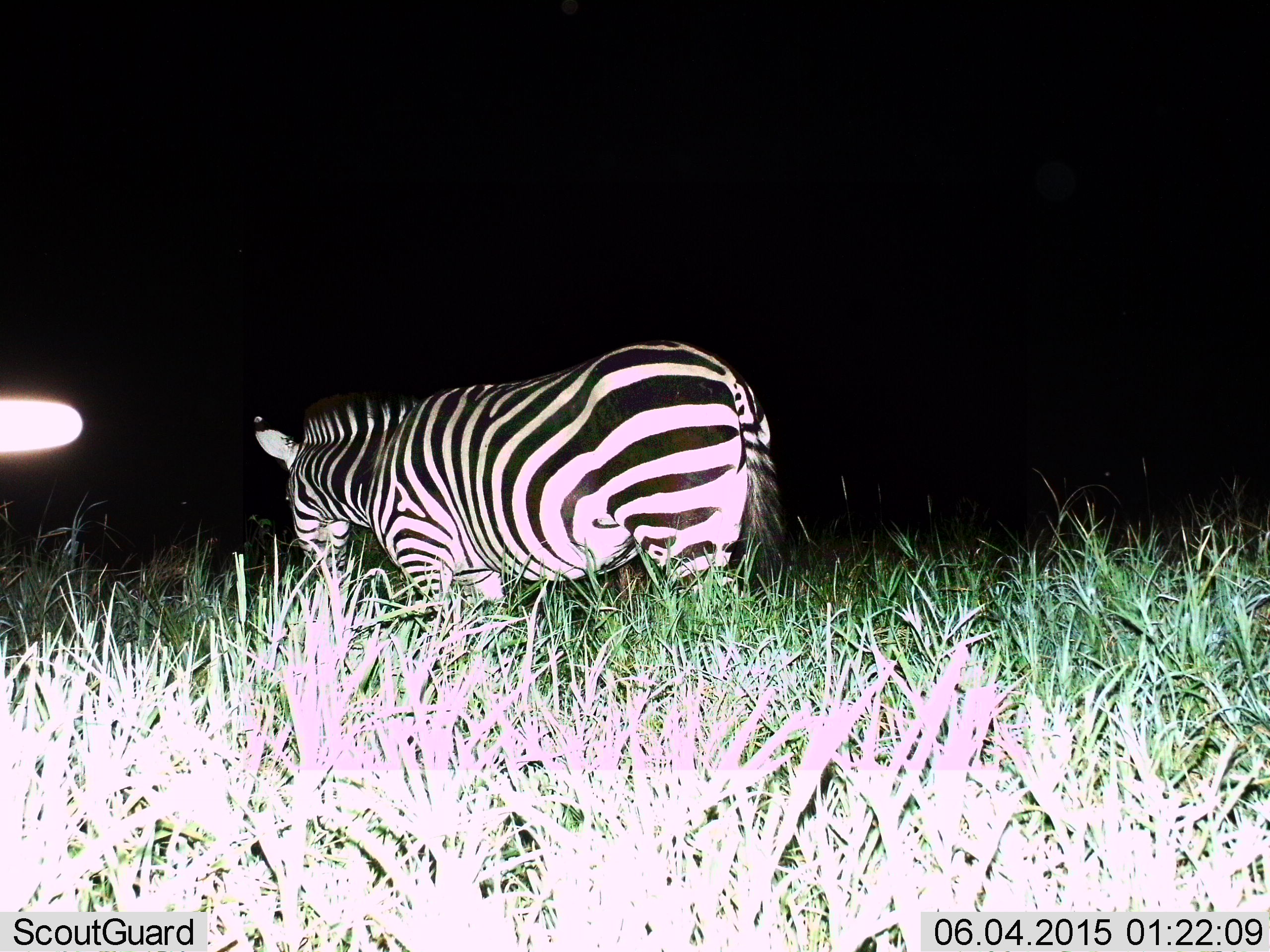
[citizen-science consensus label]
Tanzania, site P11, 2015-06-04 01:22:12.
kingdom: Animalia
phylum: Chordata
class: Mammalia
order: Perissodactyla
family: Equidae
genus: Equus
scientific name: Equus quagga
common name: plains zebra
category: zebra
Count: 1.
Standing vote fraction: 30%.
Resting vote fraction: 0%.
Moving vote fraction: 30%.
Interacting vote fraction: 0%.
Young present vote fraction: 0%.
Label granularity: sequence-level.